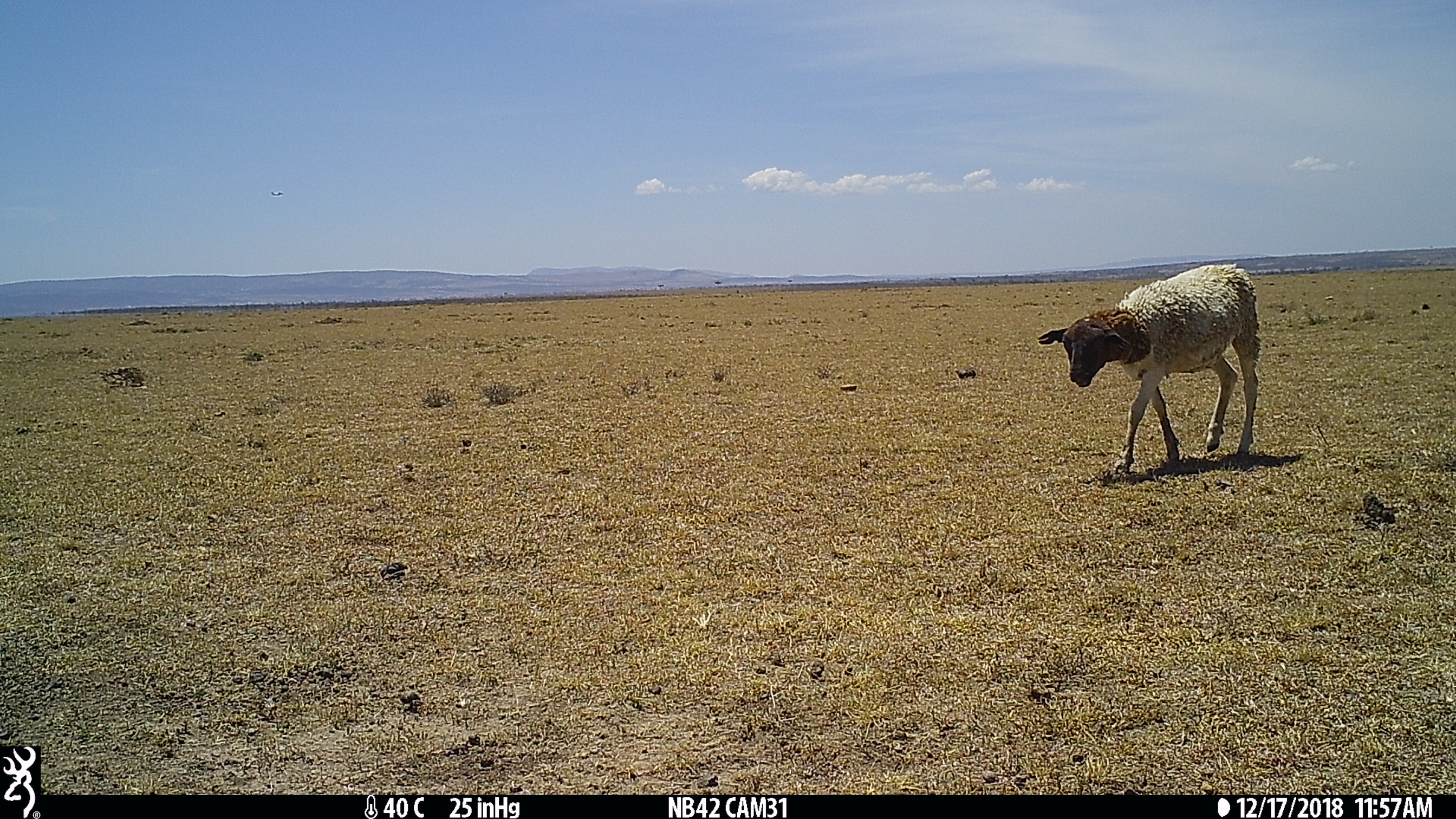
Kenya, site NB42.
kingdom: Animalia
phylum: Chordata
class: Mammalia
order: Artiodactyla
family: Bovidae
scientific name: Bovidae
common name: sheep or goat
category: shoat